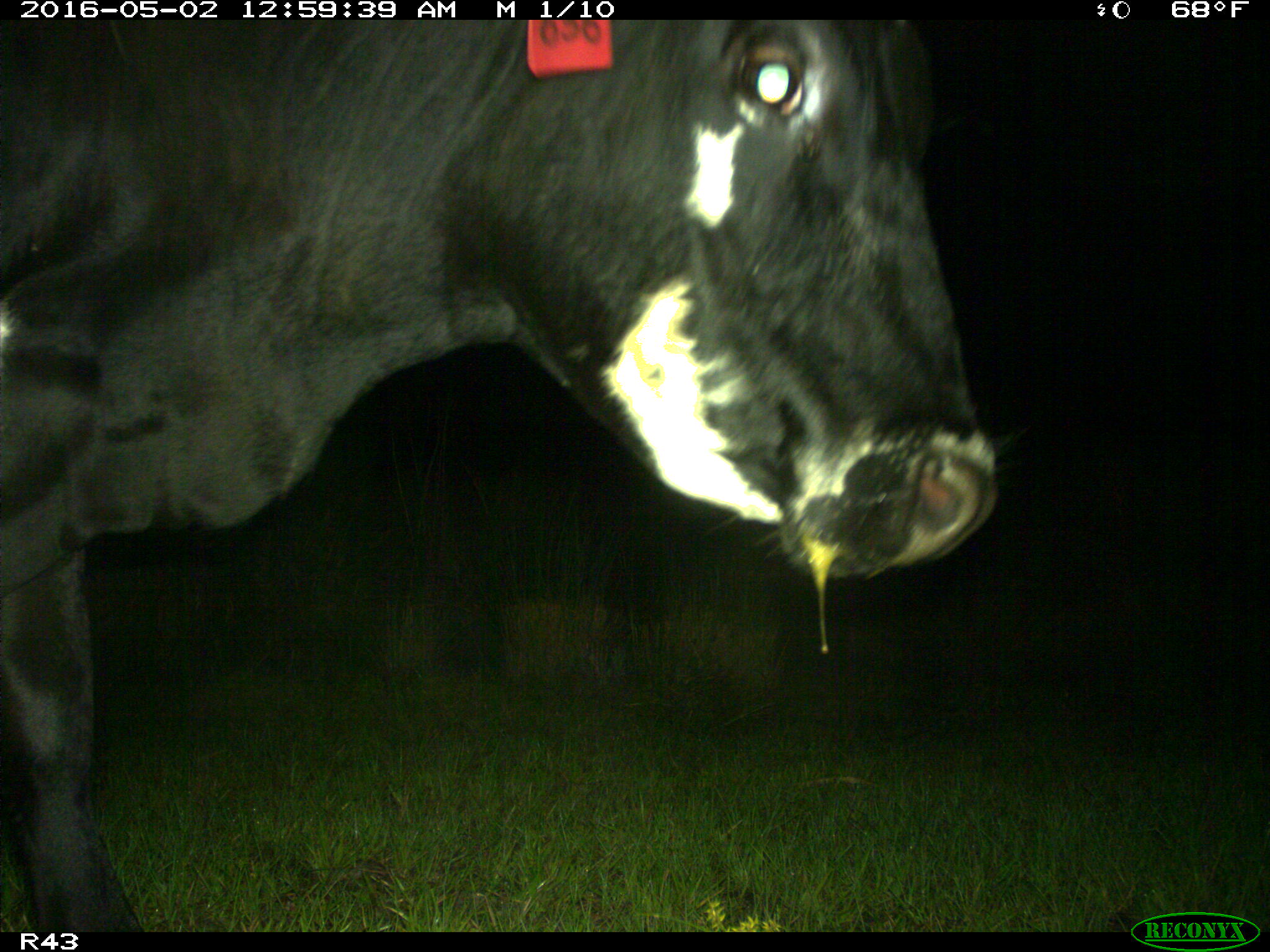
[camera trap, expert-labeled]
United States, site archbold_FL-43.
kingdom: Animalia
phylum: Chordata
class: Mammalia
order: Artiodactyla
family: Bovidae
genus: Bos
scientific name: Bos taurus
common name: domestic cow